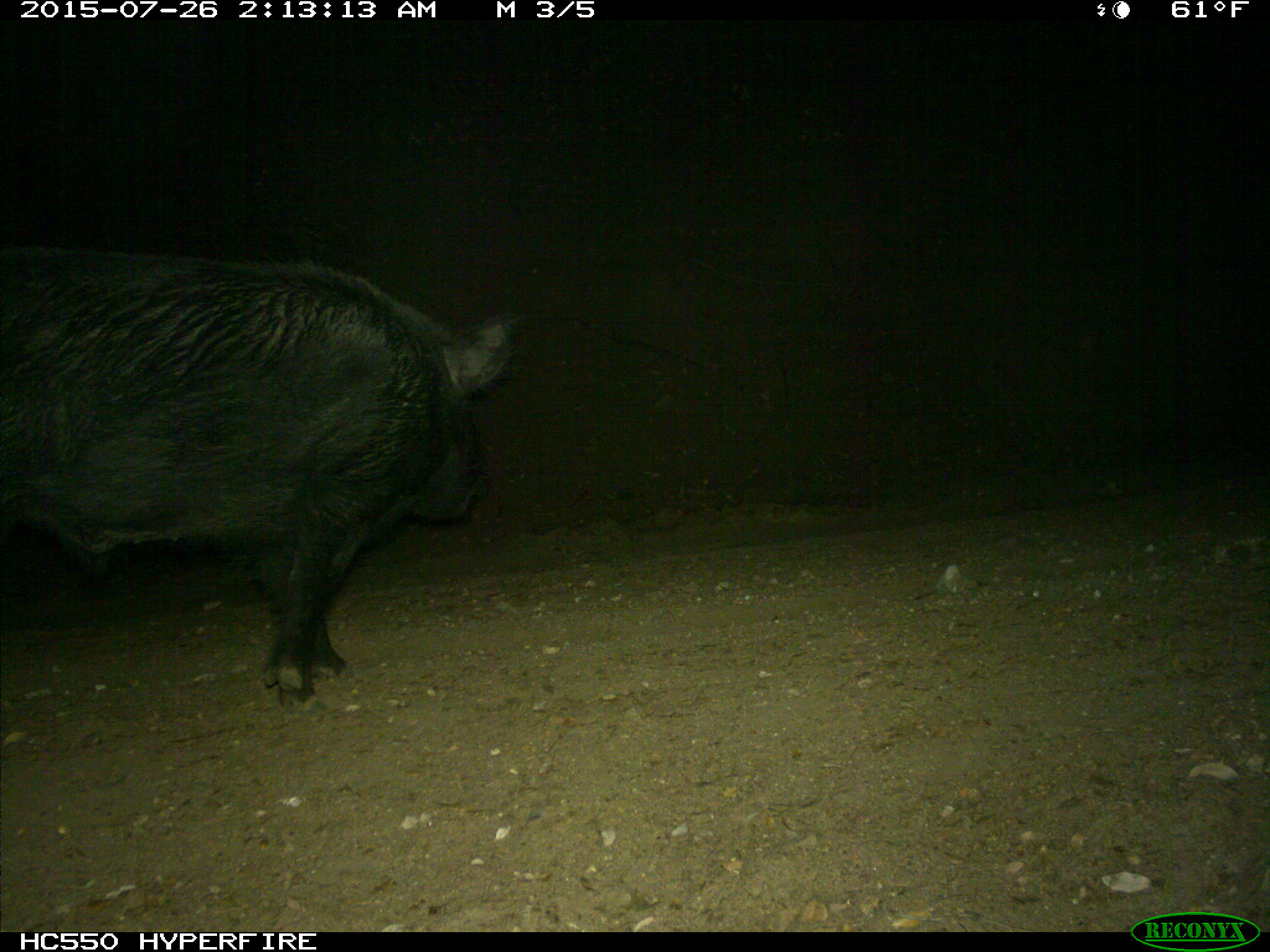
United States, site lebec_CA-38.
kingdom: Animalia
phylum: Chordata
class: Mammalia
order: Artiodactyla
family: Suidae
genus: Sus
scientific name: Sus scrofa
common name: wild boar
Sus scrofa (wild boar).